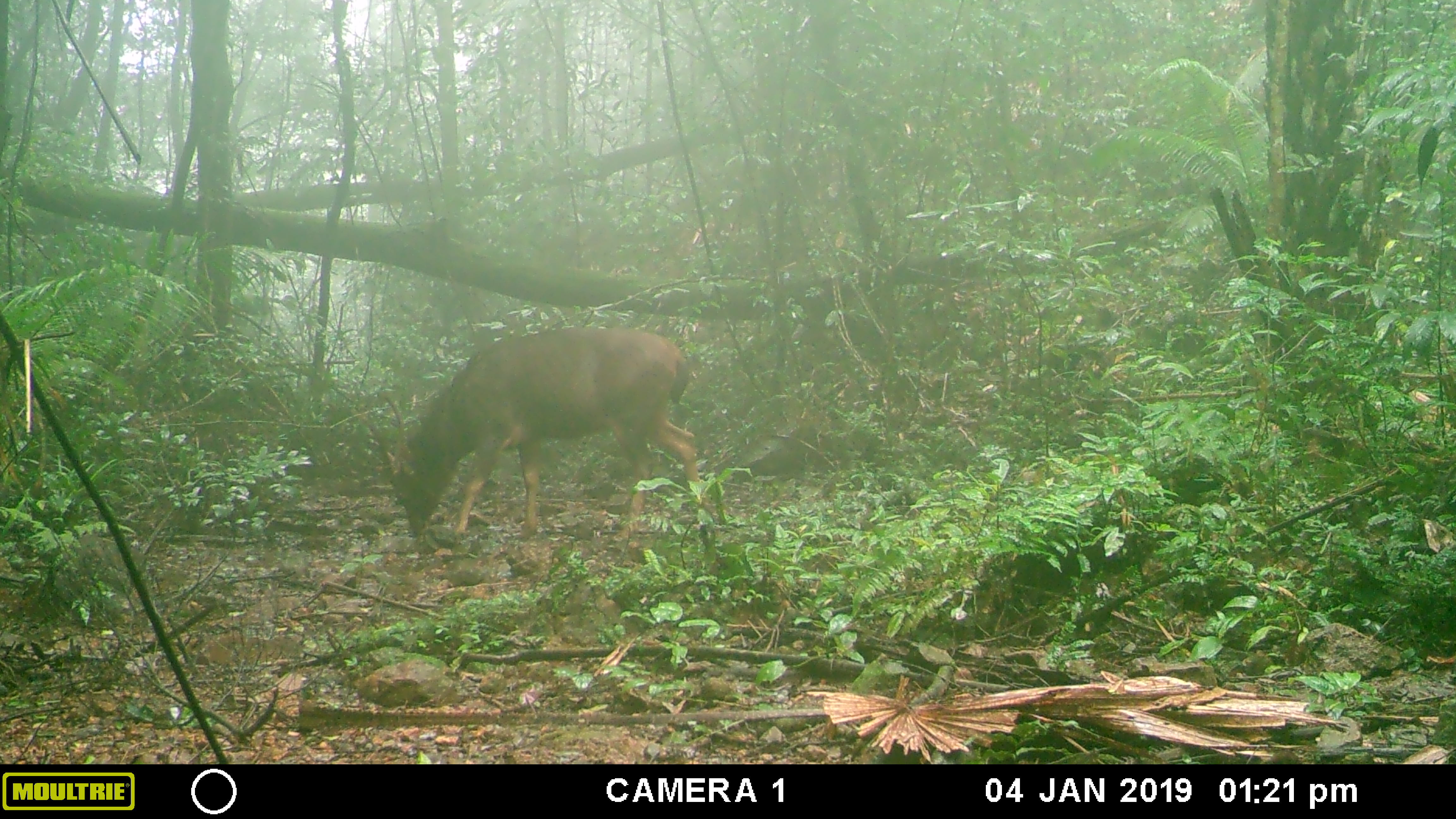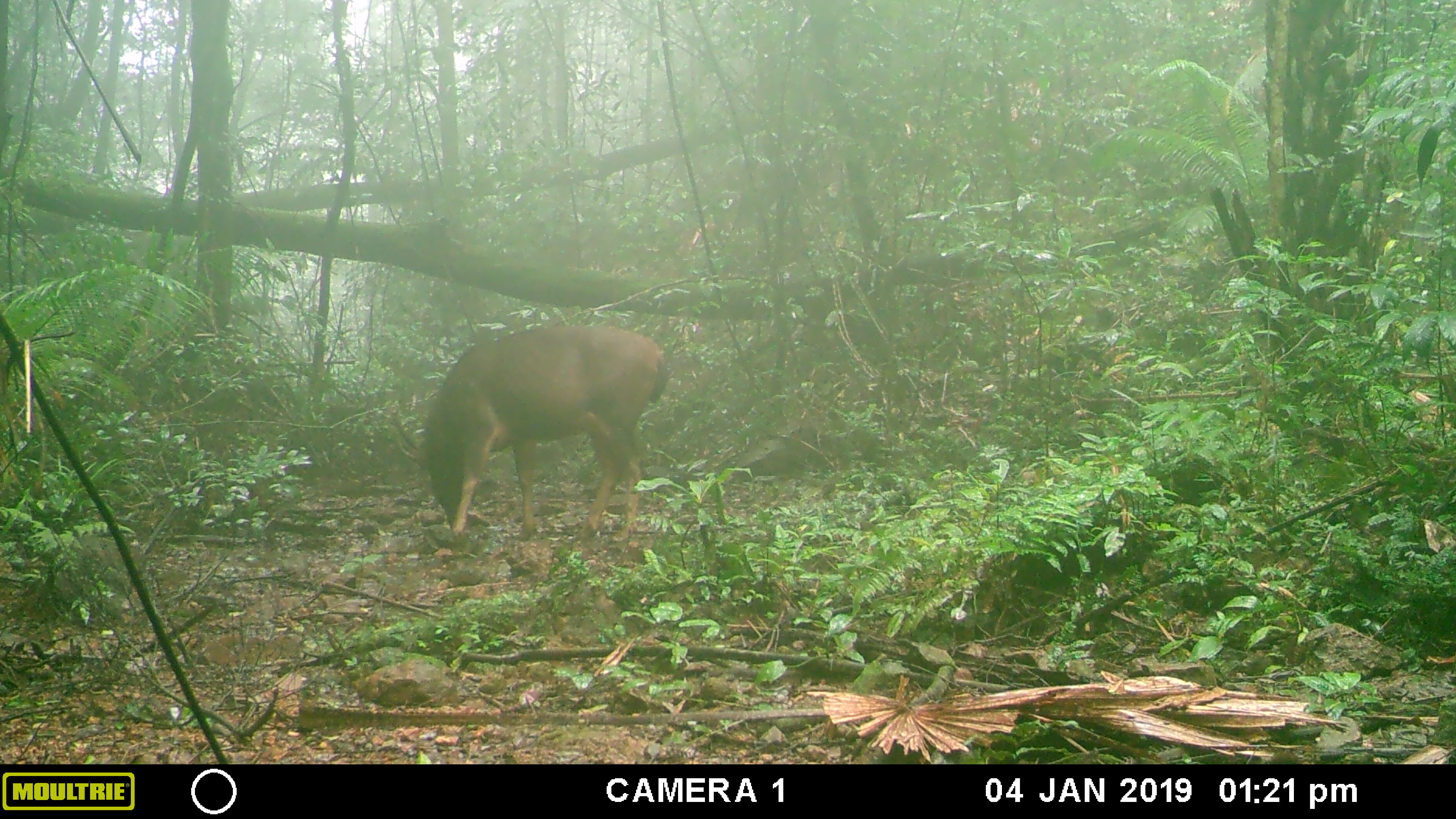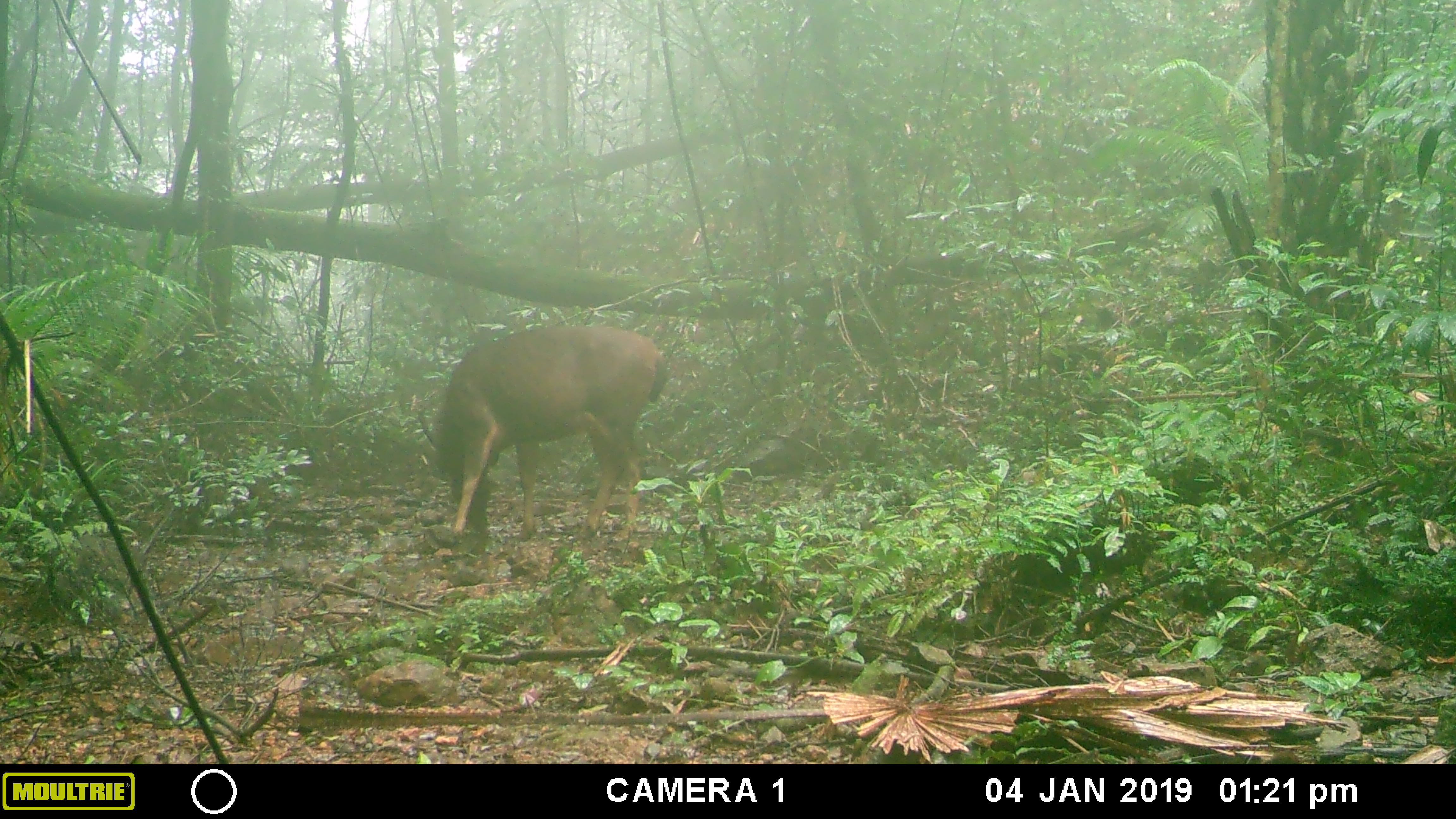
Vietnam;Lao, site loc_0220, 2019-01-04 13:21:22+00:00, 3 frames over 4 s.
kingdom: Animalia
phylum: Chordata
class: Mammalia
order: Artiodactyla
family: Cervidae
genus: Rusa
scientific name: Rusa unicolor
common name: sambar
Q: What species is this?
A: Sambar (Rusa unicolor).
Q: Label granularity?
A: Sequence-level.